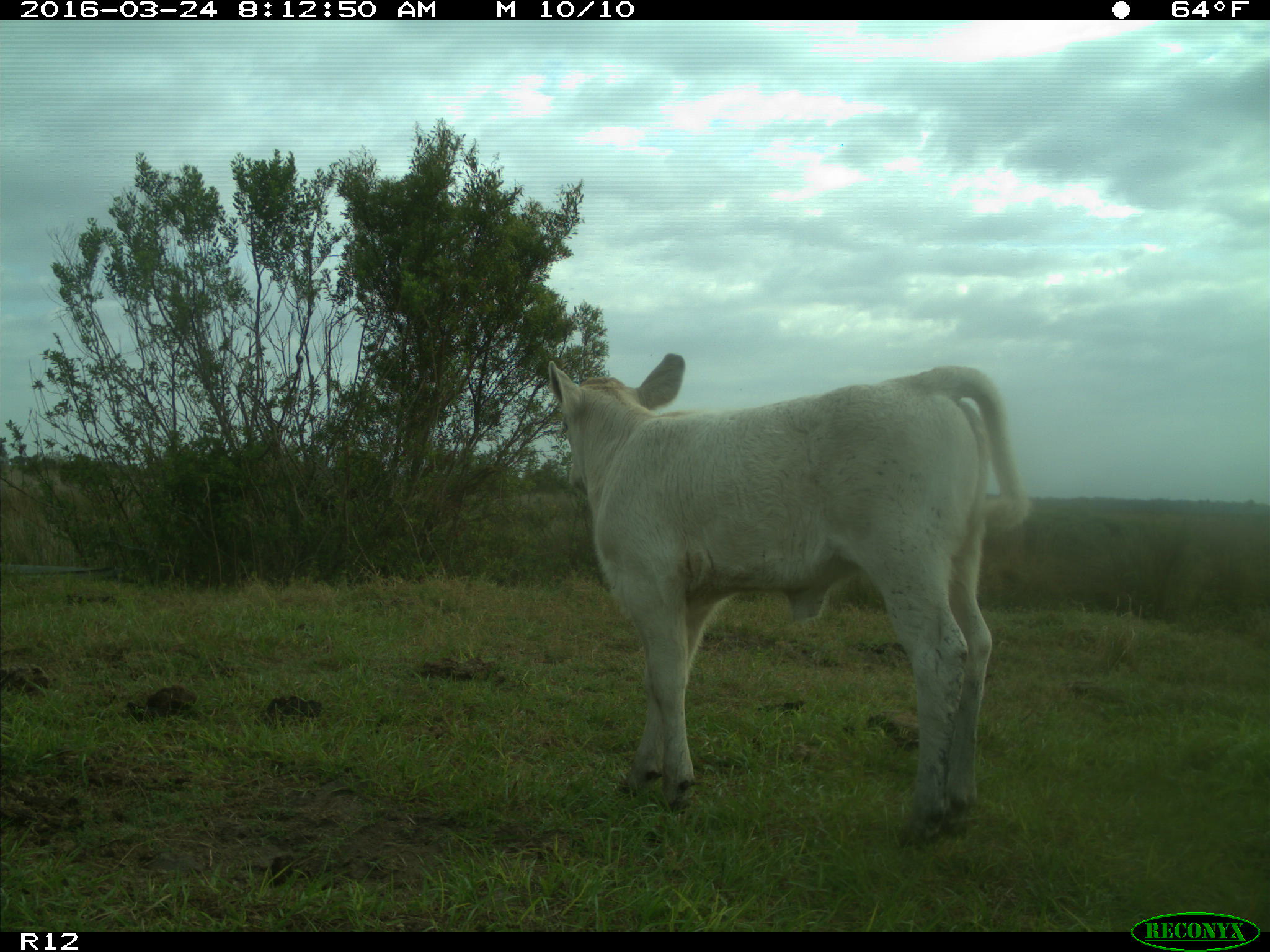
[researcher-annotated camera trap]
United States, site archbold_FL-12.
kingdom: Animalia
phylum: Chordata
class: Mammalia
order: Artiodactyla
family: Bovidae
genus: Bos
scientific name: Bos taurus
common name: domestic cow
Bos taurus (domestic cow).